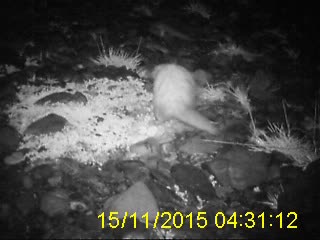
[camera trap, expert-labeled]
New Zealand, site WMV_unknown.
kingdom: Animalia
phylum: Chordata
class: Mammalia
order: Carnivora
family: Mustelidae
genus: Mustela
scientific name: Mustela furo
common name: ferret